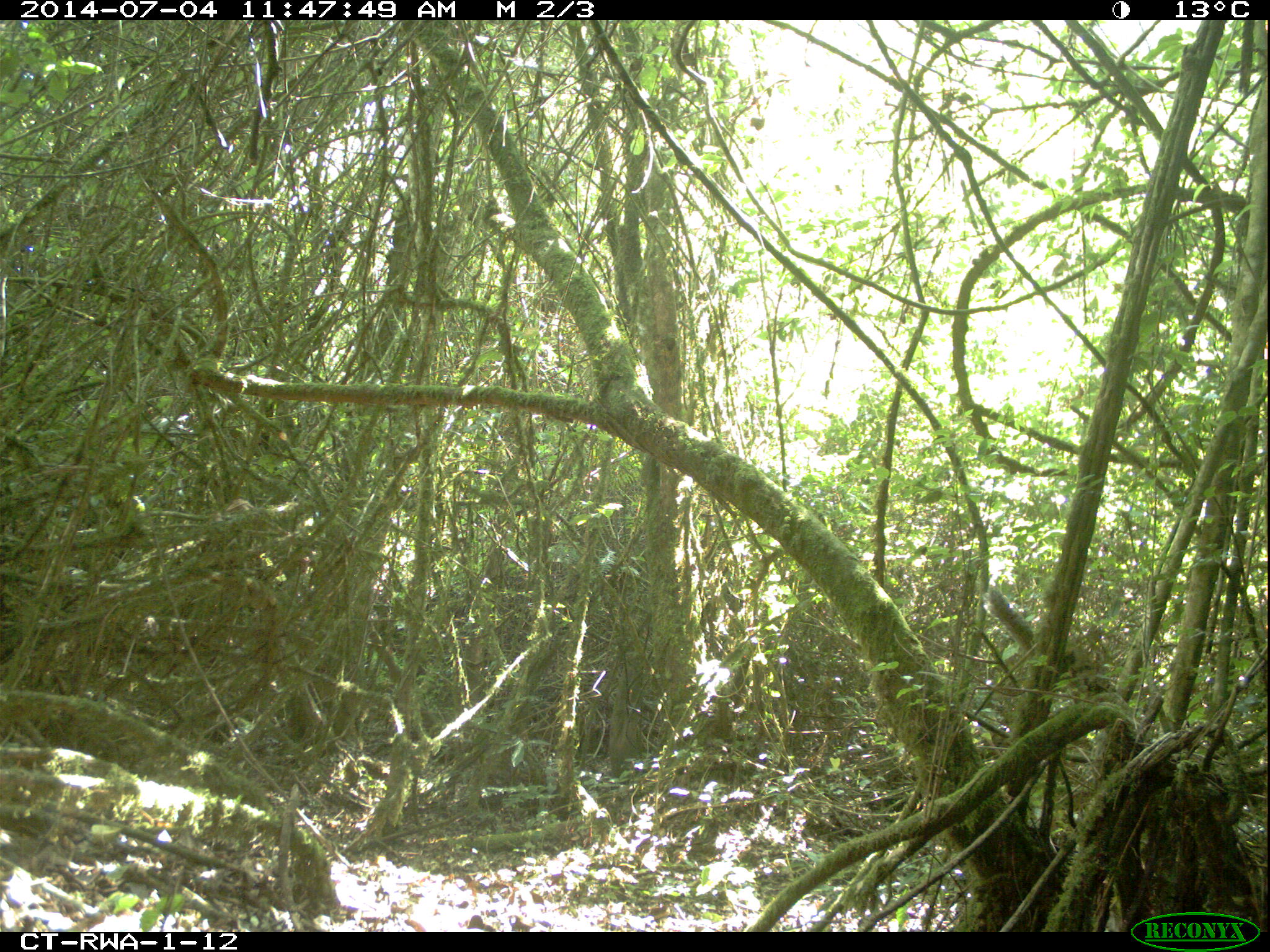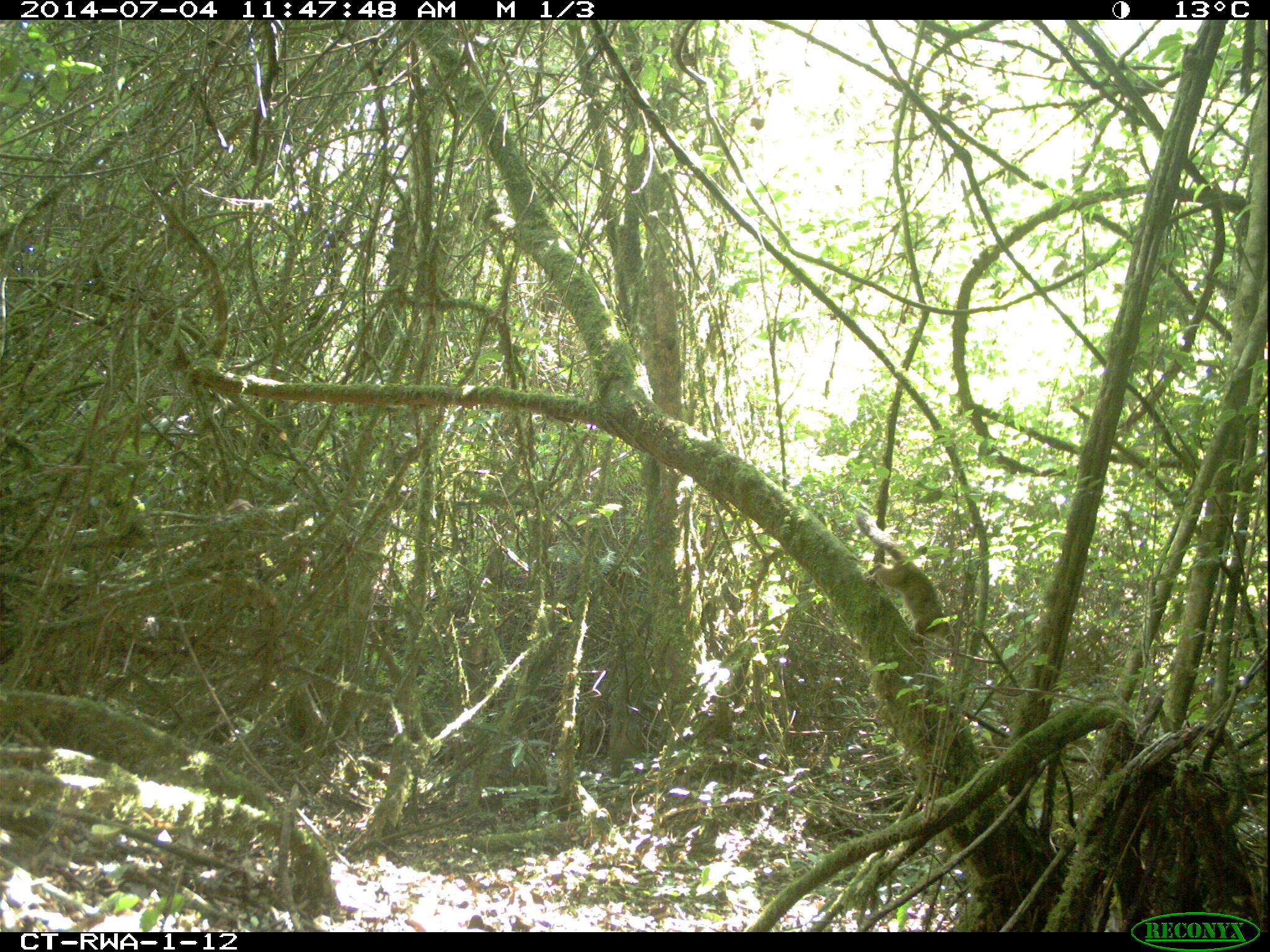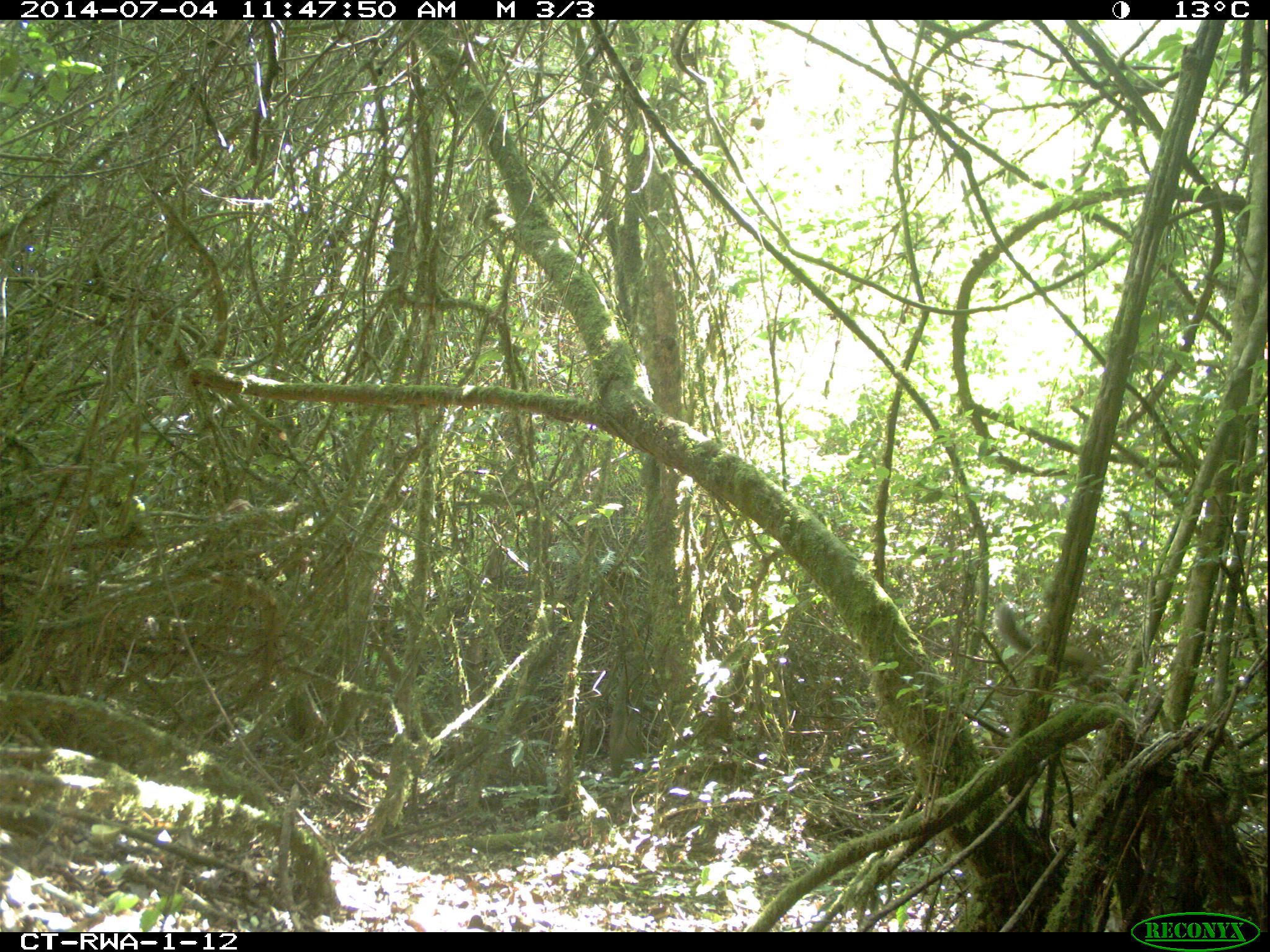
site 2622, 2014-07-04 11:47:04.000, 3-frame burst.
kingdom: Animalia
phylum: Chordata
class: Mammalia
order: Rodentia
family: Sciuridae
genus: Funisciurus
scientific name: Funisciurus carruthersi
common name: carruther's mountain squirrel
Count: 1.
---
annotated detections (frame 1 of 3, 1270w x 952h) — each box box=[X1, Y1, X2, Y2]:
funisciurus carruthersi: box=[987, 587, 1124, 737]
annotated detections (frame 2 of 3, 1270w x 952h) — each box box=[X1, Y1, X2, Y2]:
funisciurus carruthersi: box=[853, 507, 956, 650]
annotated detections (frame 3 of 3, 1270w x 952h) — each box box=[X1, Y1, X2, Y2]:
funisciurus carruthersi: box=[991, 601, 1113, 696]